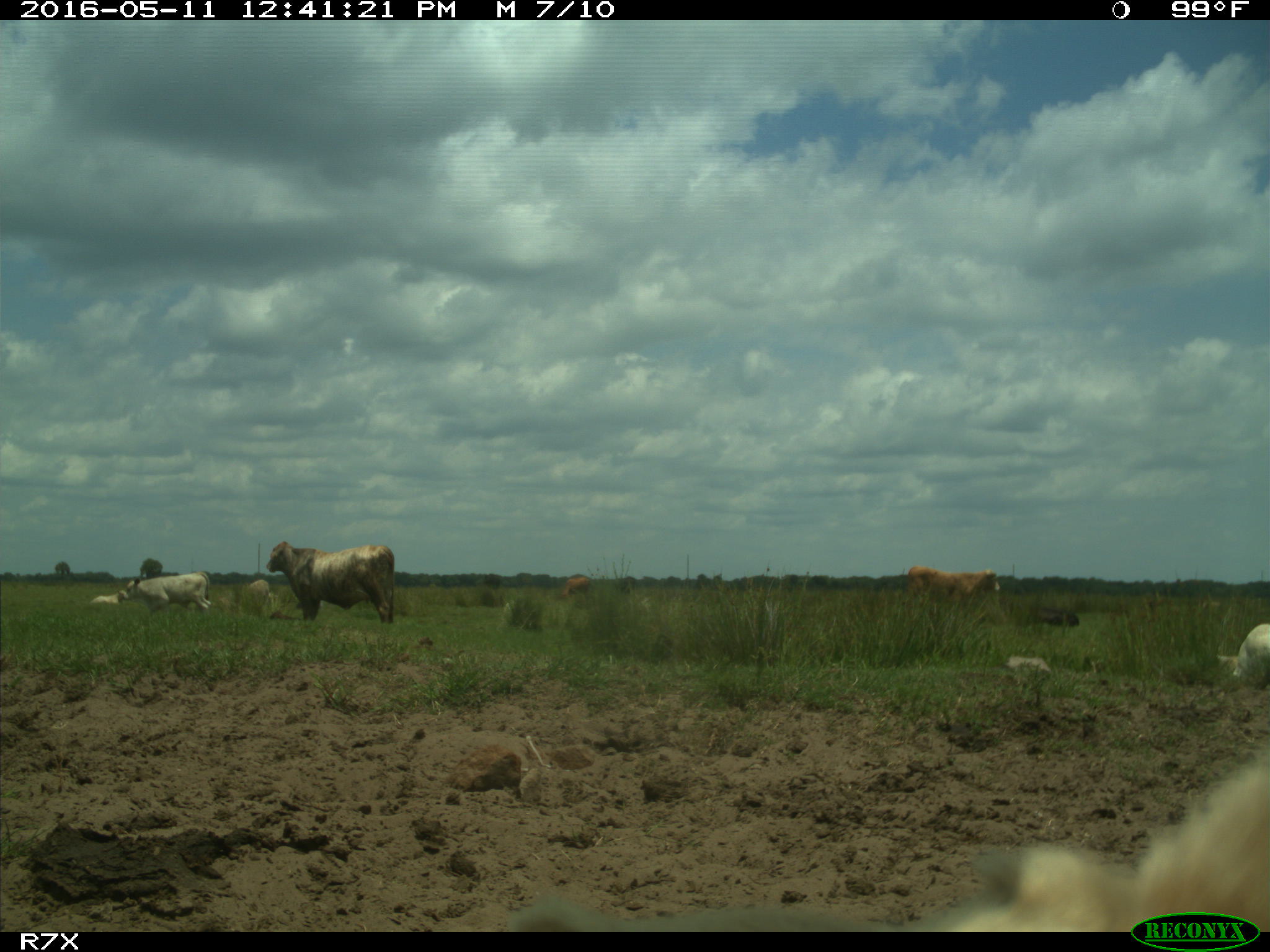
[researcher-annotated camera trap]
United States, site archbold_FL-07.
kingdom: Animalia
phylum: Chordata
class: Mammalia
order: Artiodactyla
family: Bovidae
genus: Bos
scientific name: Bos taurus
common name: domestic cow